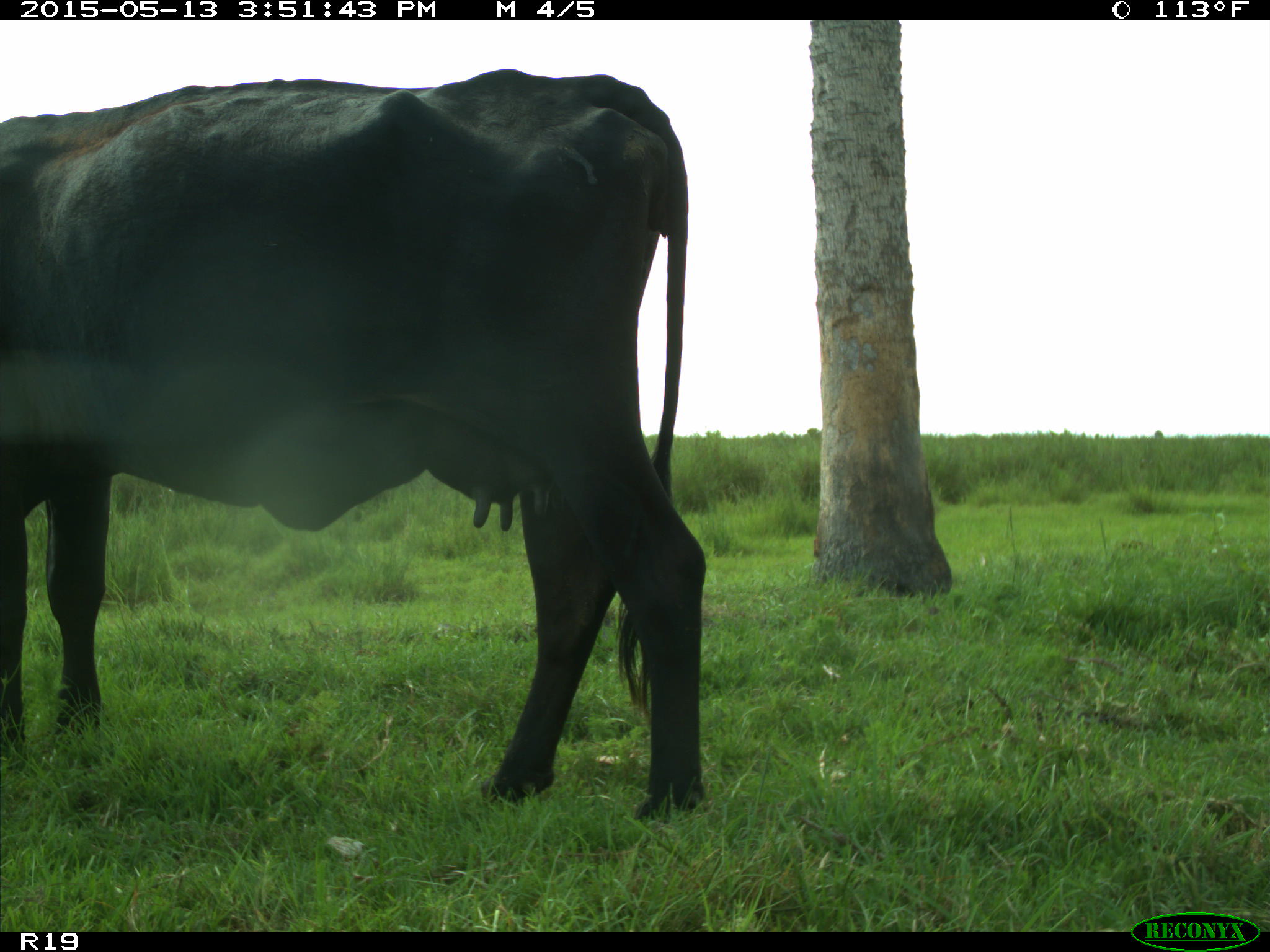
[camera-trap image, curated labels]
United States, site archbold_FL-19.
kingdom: Animalia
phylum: Chordata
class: Mammalia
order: Artiodactyla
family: Bovidae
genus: Bos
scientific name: Bos taurus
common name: domestic cow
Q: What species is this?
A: Bos taurus (domestic cow).